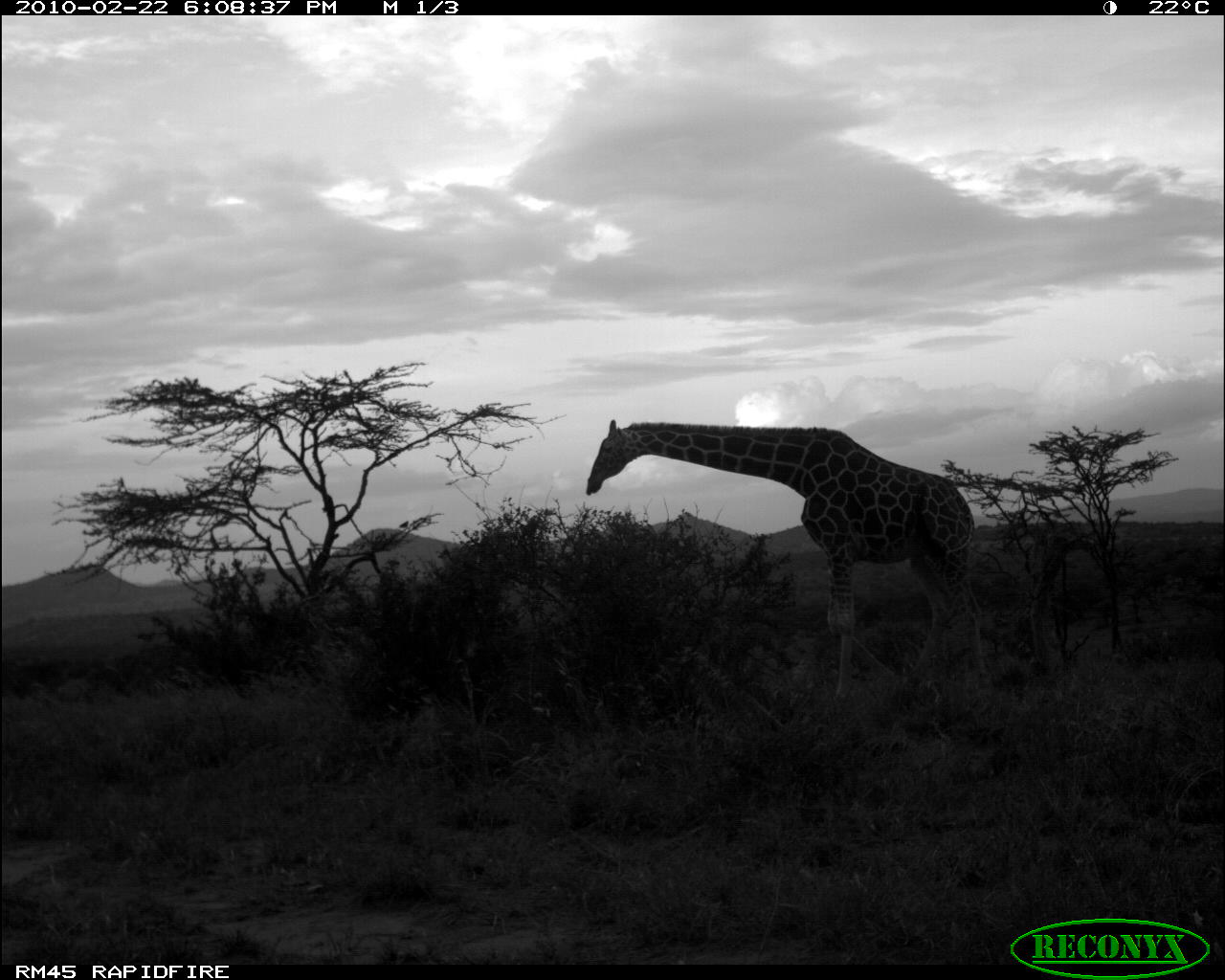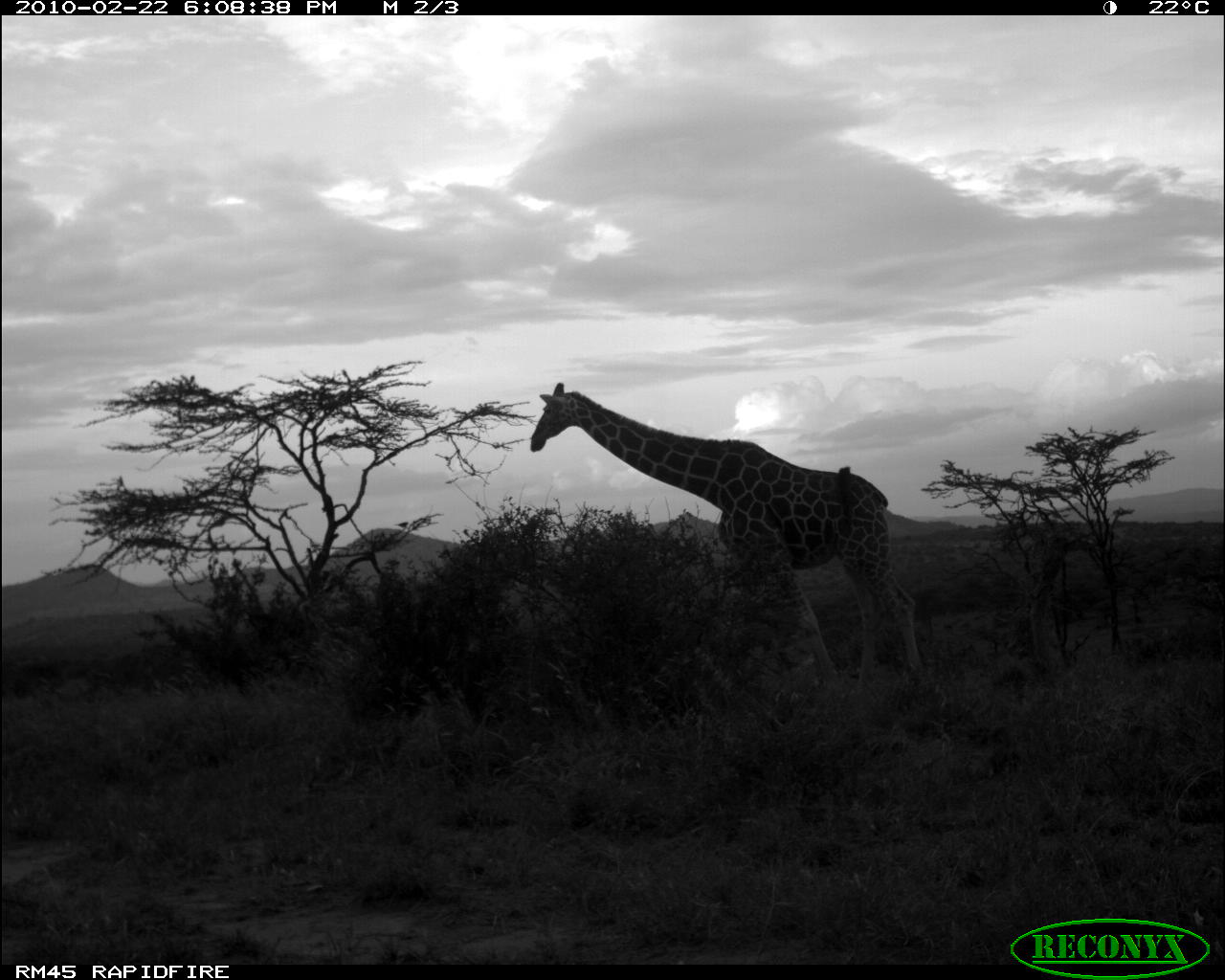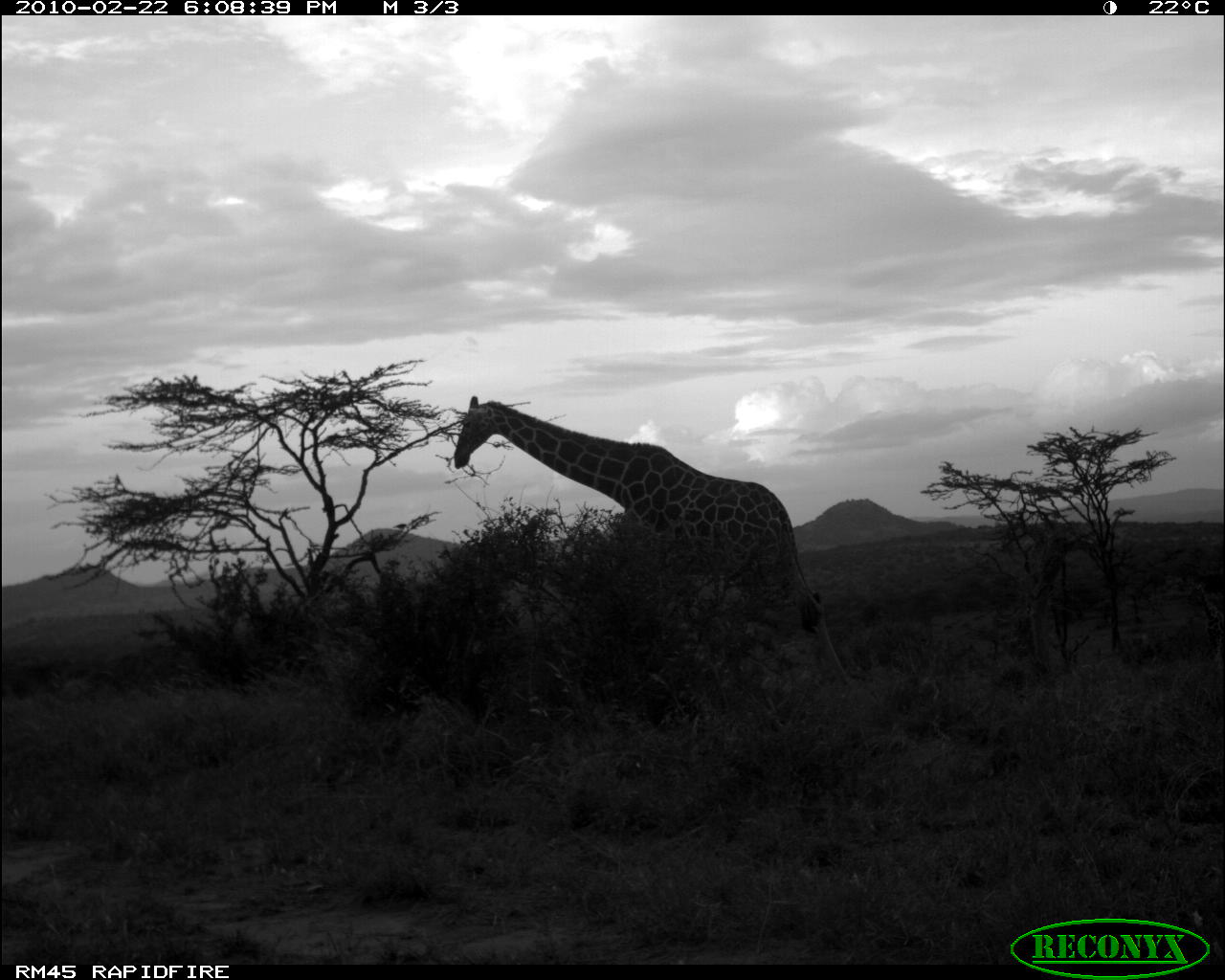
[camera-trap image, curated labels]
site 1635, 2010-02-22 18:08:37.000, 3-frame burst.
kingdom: Animalia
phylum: Chordata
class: Mammalia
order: Artiodactyla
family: Giraffidae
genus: Giraffa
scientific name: Giraffa camelopardalis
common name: giraffe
Giraffa camelopardalis (giraffe), count 1.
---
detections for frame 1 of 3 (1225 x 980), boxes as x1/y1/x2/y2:
giraffa camelopardalis: 583/417/994/701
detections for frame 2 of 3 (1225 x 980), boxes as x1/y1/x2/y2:
giraffa camelopardalis: 530/382/928/696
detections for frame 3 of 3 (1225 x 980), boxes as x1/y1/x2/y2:
giraffa camelopardalis: 451/397/851/686